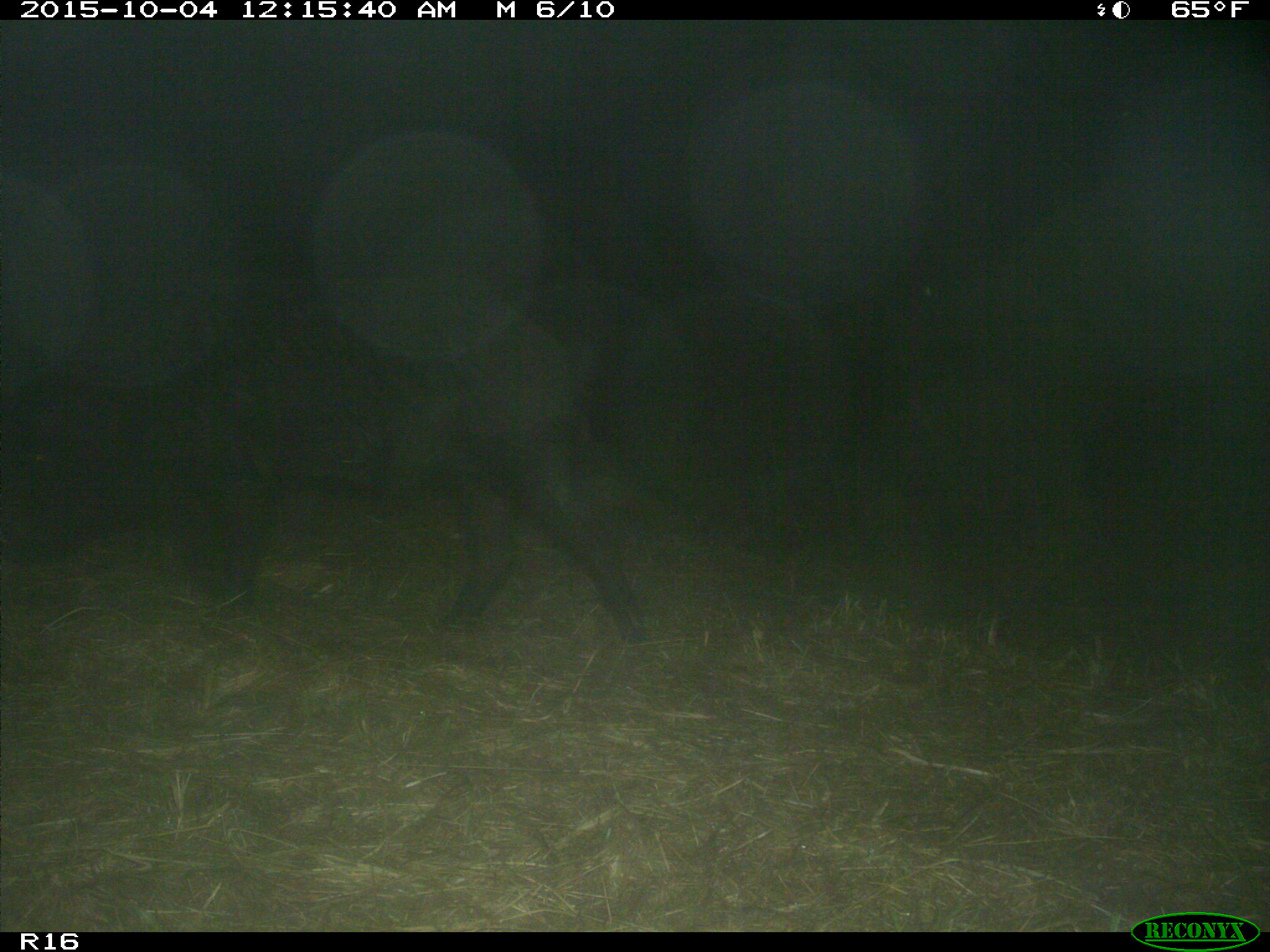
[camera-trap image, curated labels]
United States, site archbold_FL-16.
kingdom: Animalia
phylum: Chordata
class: Mammalia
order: Artiodactyla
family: Suidae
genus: Sus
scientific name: Sus scrofa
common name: wild boar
Sus scrofa (wild boar).